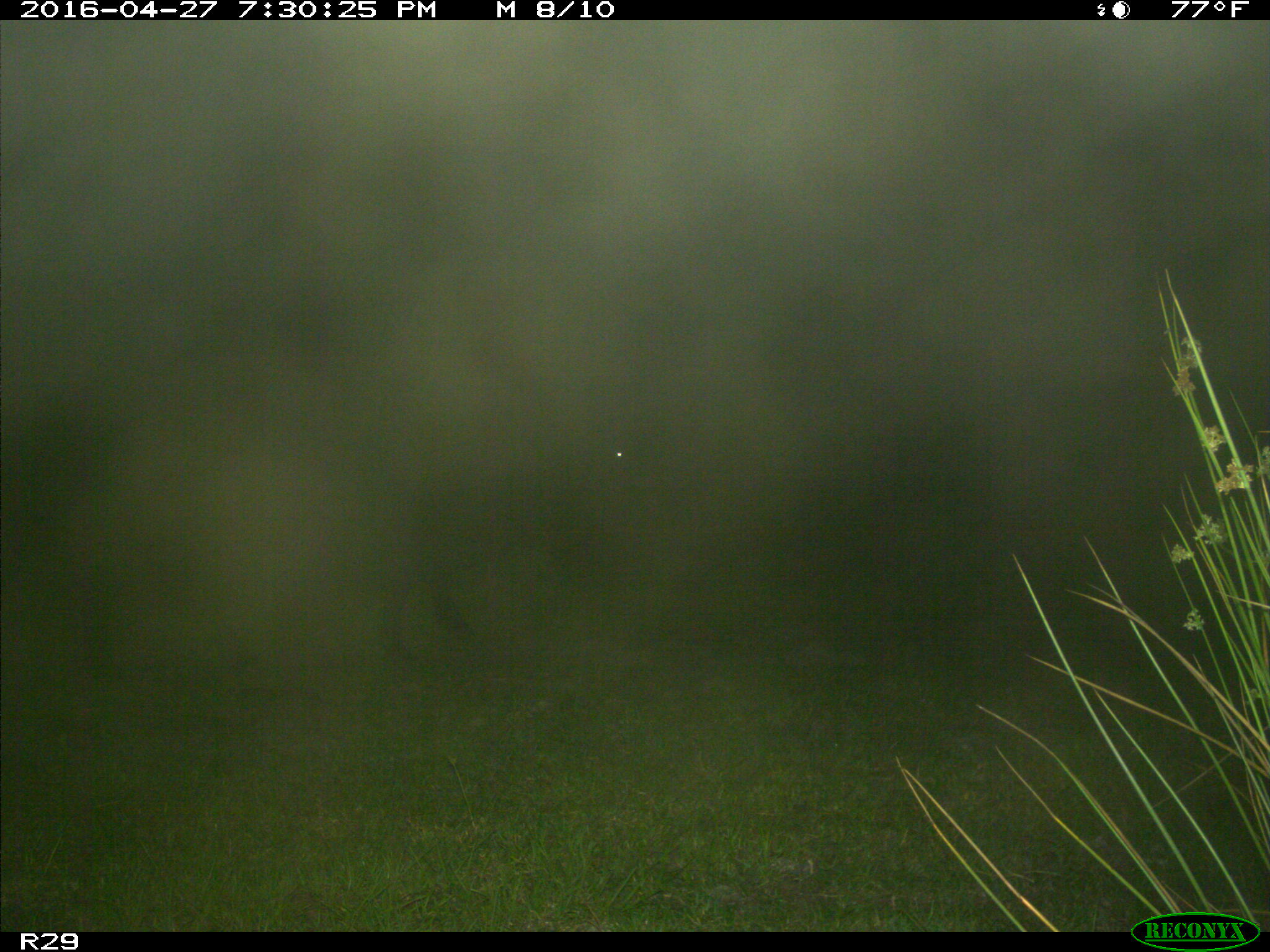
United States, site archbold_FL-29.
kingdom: Animalia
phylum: Chordata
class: Mammalia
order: Artiodactyla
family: Bovidae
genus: Bos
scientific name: Bos taurus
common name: domestic cow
Bos taurus (domestic cow).